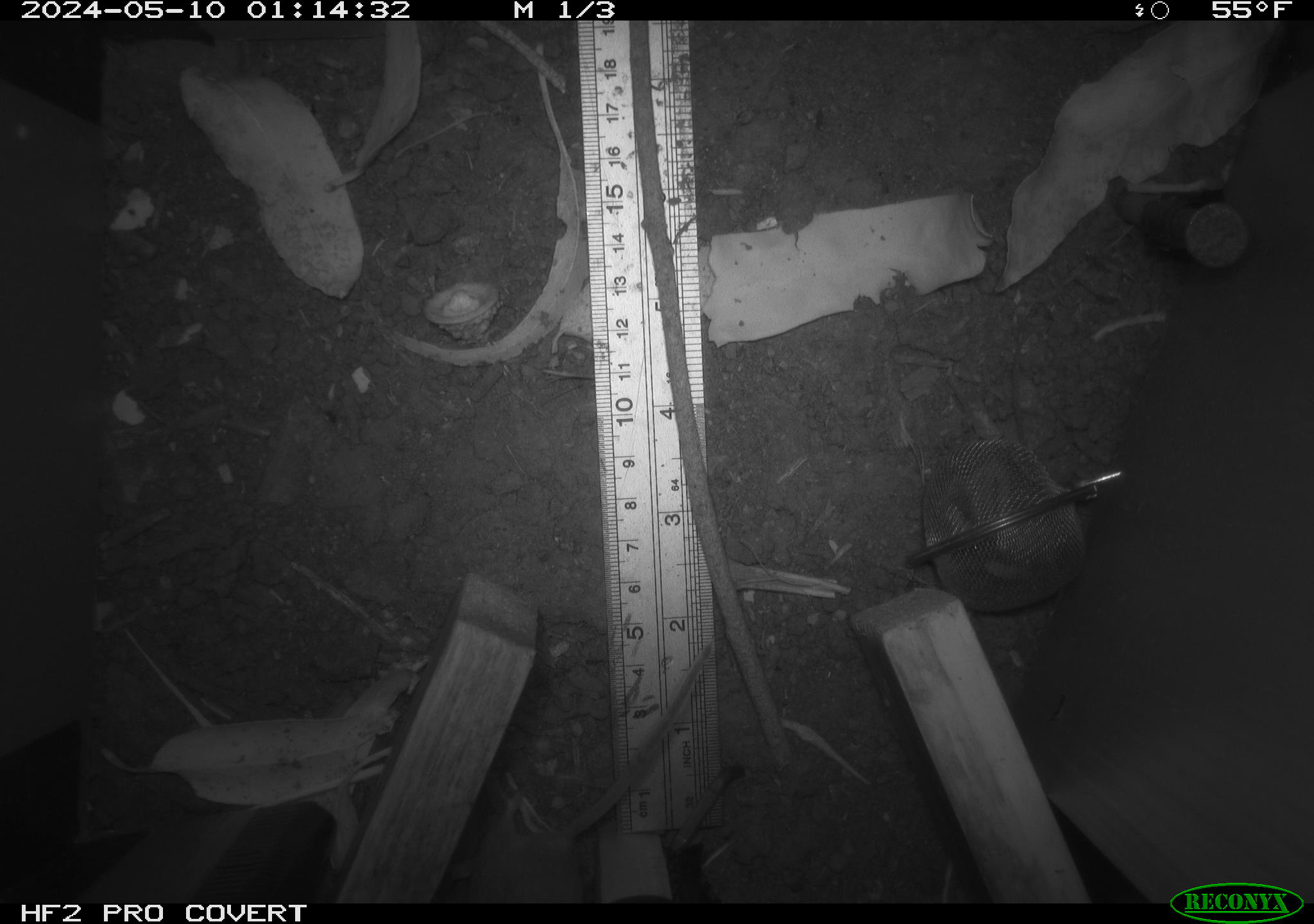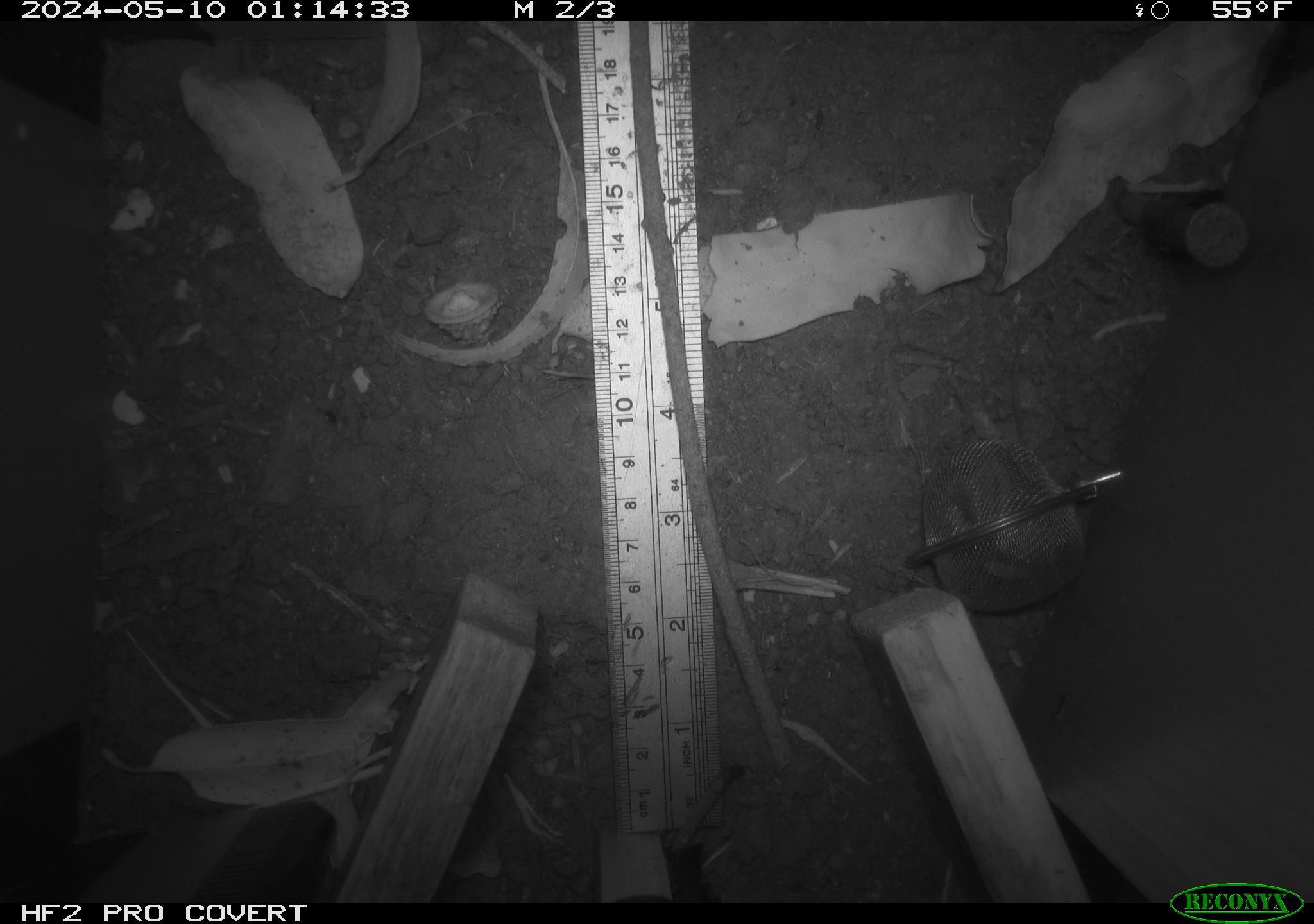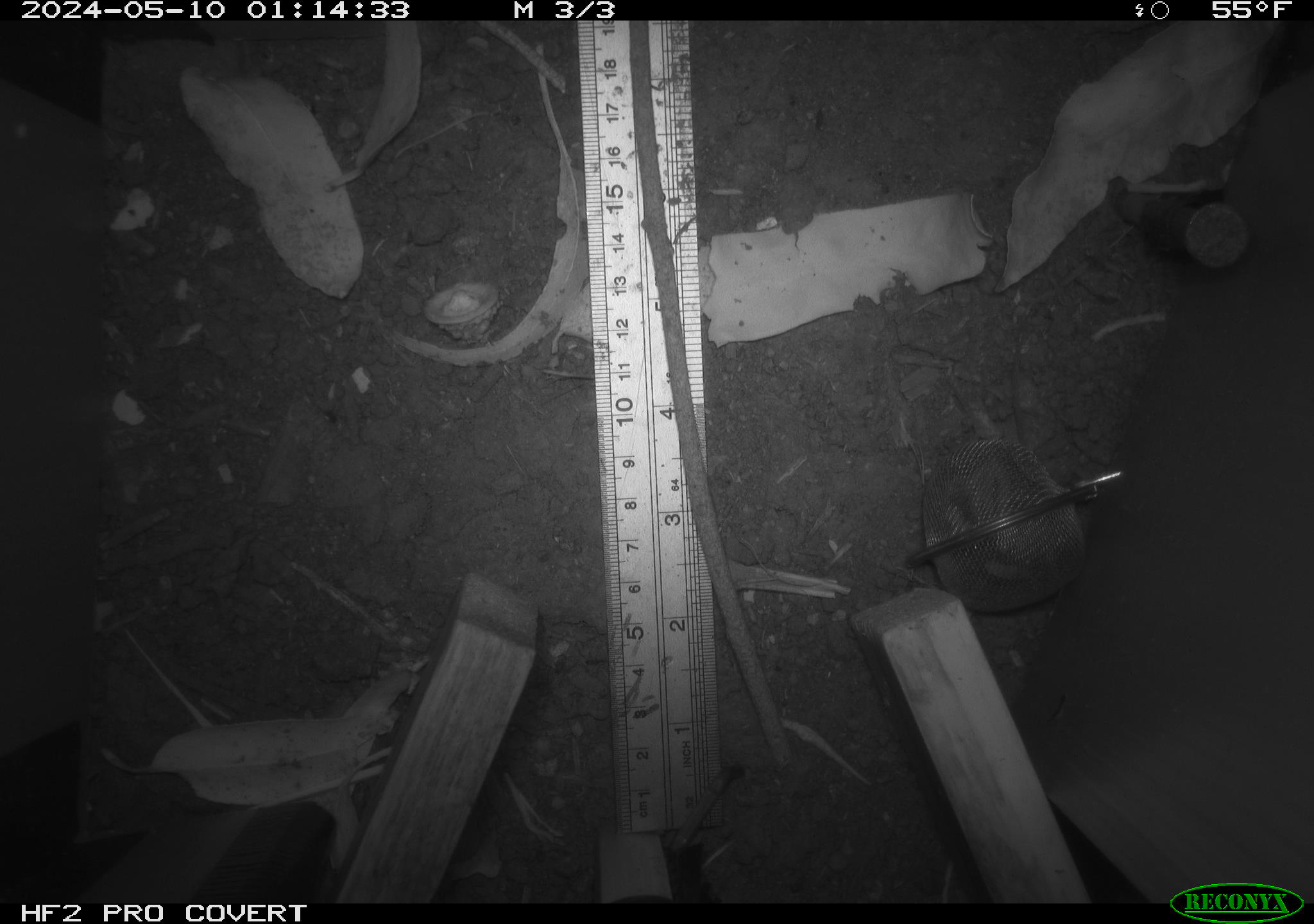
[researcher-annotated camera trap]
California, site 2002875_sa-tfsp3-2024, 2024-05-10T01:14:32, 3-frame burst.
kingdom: Animalia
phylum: Chordata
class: Mammalia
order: Rodentia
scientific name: Rodentia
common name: mouse species